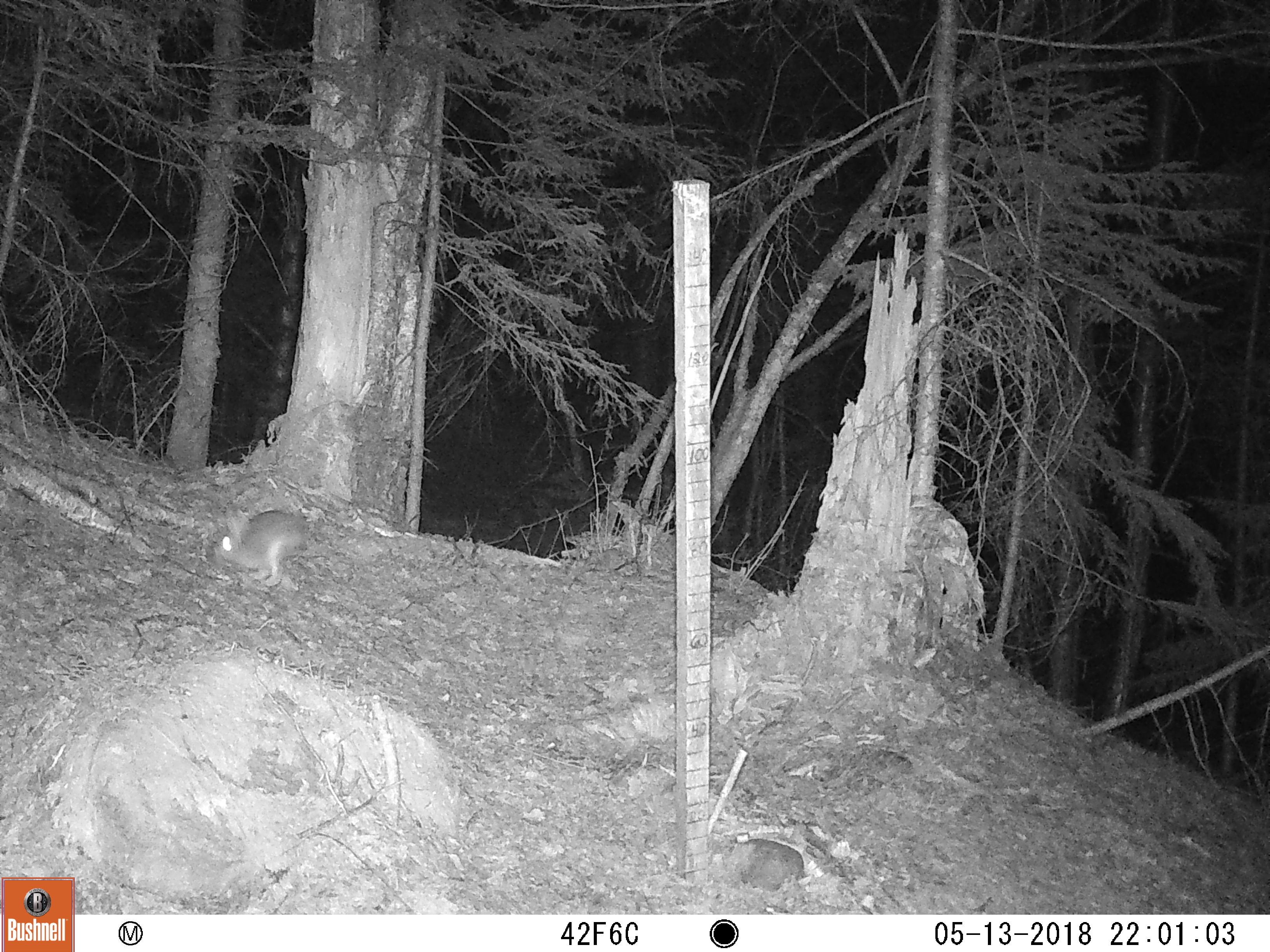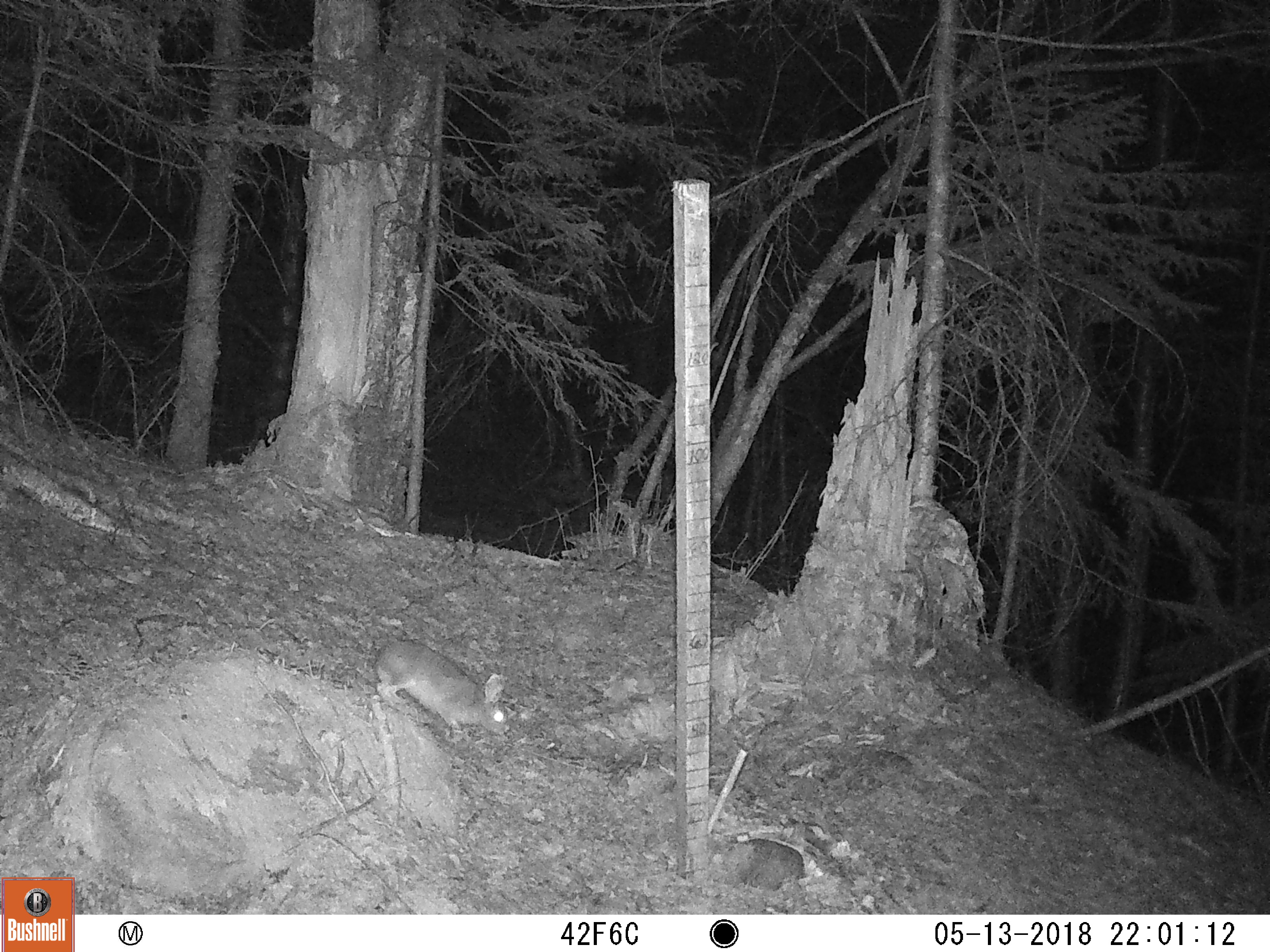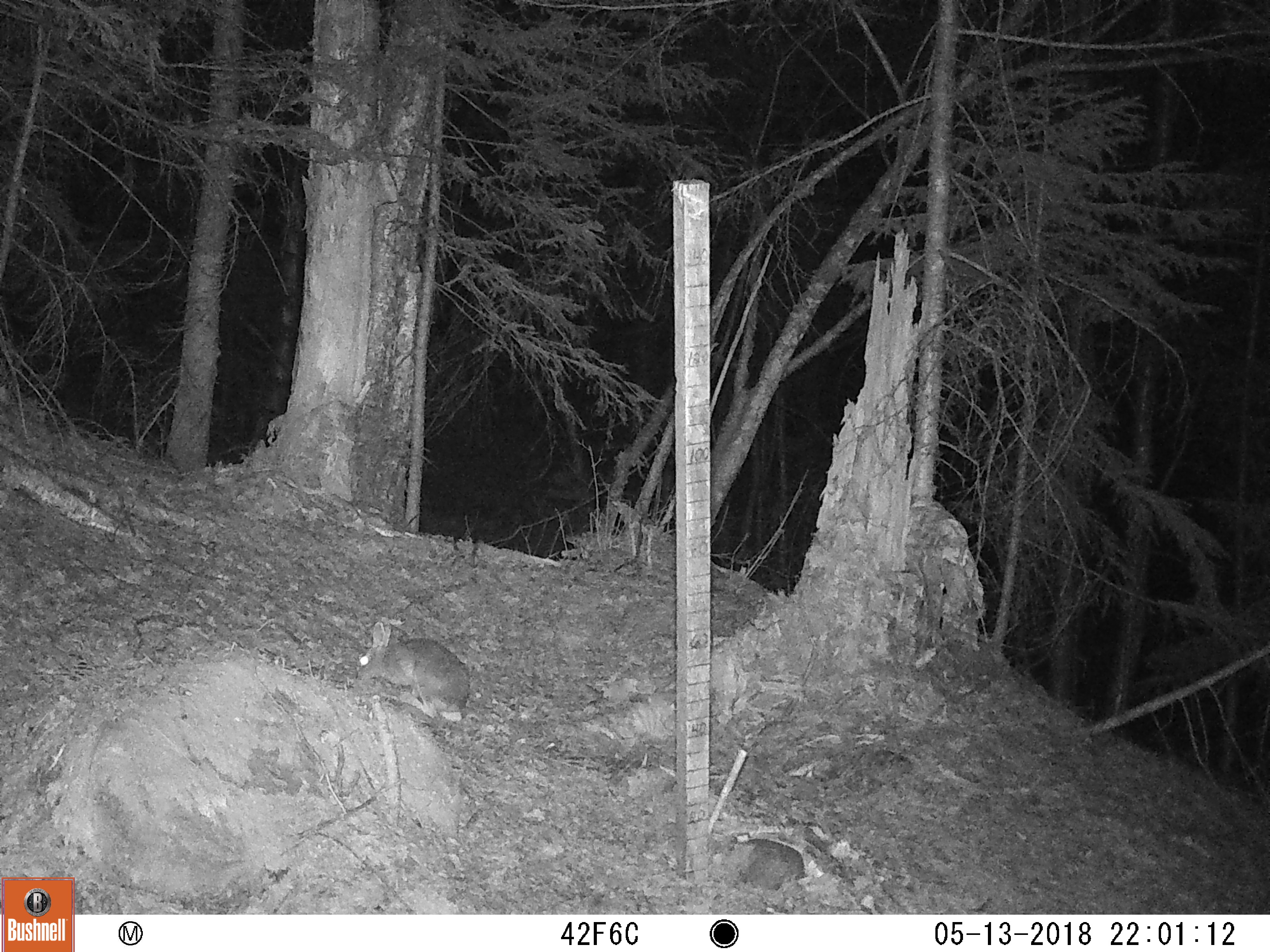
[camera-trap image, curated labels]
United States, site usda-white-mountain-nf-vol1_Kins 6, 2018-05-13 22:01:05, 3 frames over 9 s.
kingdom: Animalia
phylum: Chordata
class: Mammalia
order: Lagomorpha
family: Leporidae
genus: Lepus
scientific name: Lepus americanus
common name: snowshoe hare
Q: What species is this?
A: Snowshoe hare (Lepus americanus).